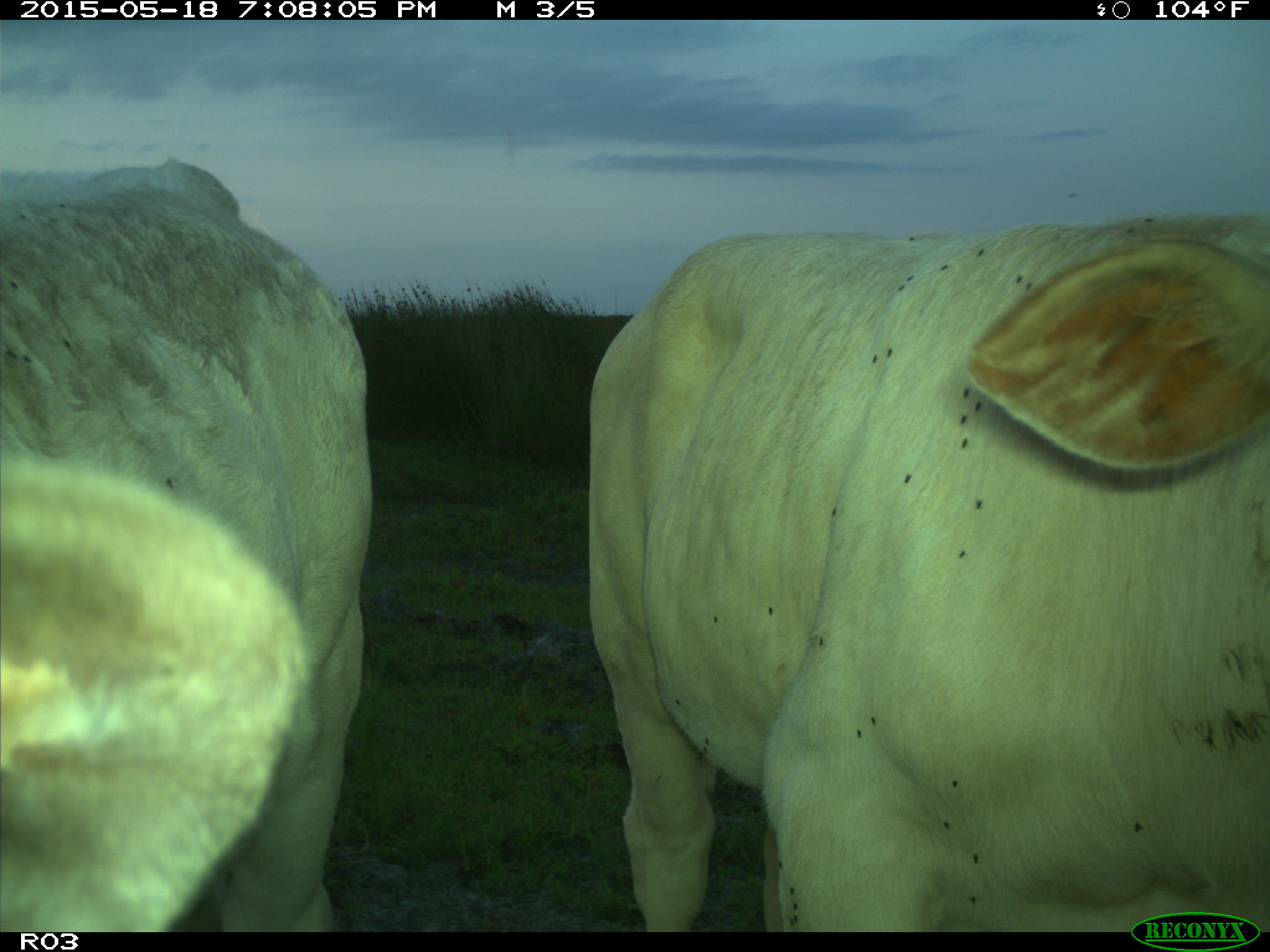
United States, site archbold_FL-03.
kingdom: Animalia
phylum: Chordata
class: Mammalia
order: Artiodactyla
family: Bovidae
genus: Bos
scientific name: Bos taurus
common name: domestic cow